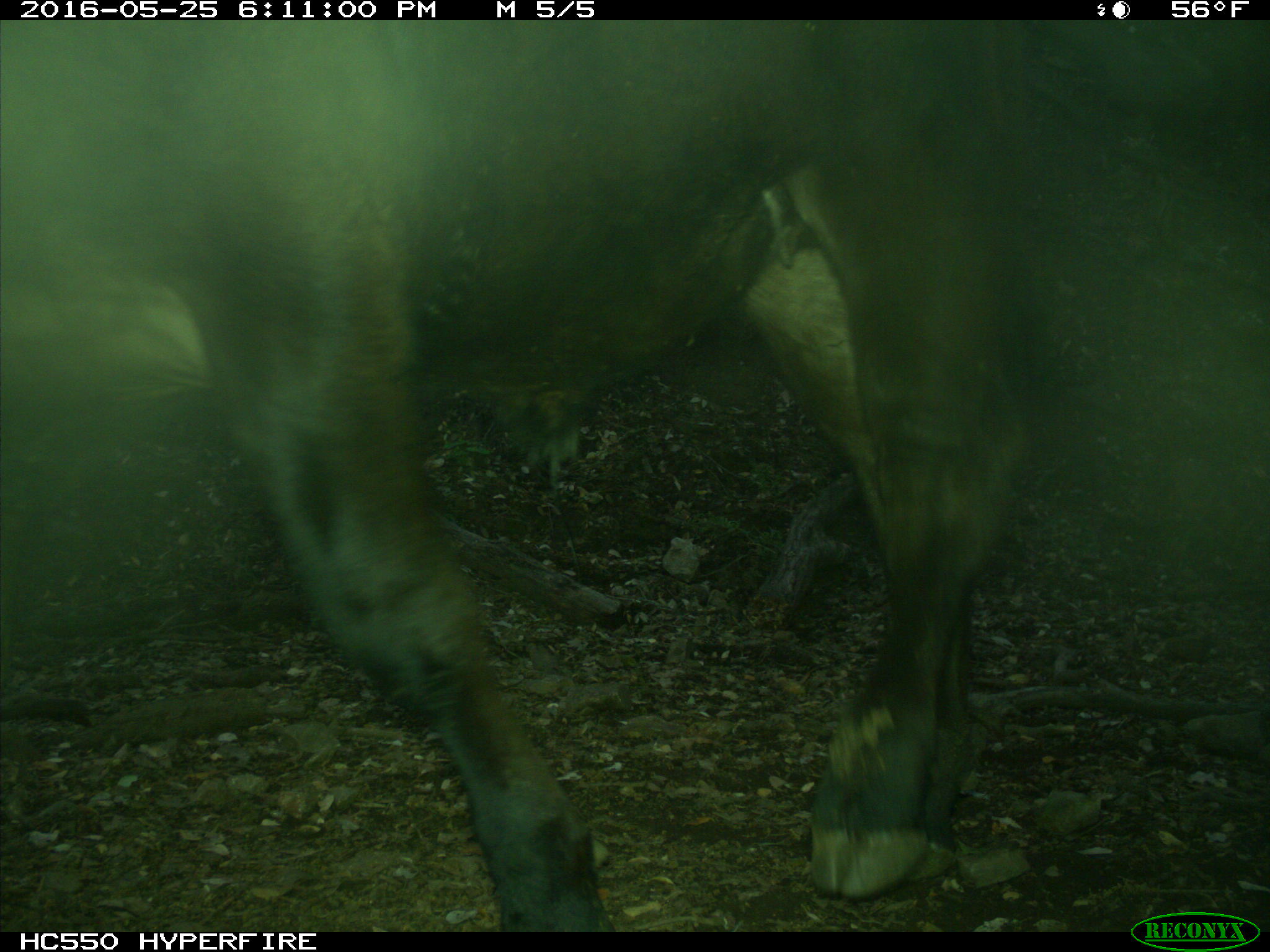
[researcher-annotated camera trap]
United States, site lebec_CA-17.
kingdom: Animalia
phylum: Chordata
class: Mammalia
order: Artiodactyla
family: Bovidae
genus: Bos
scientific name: Bos taurus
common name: domestic cow